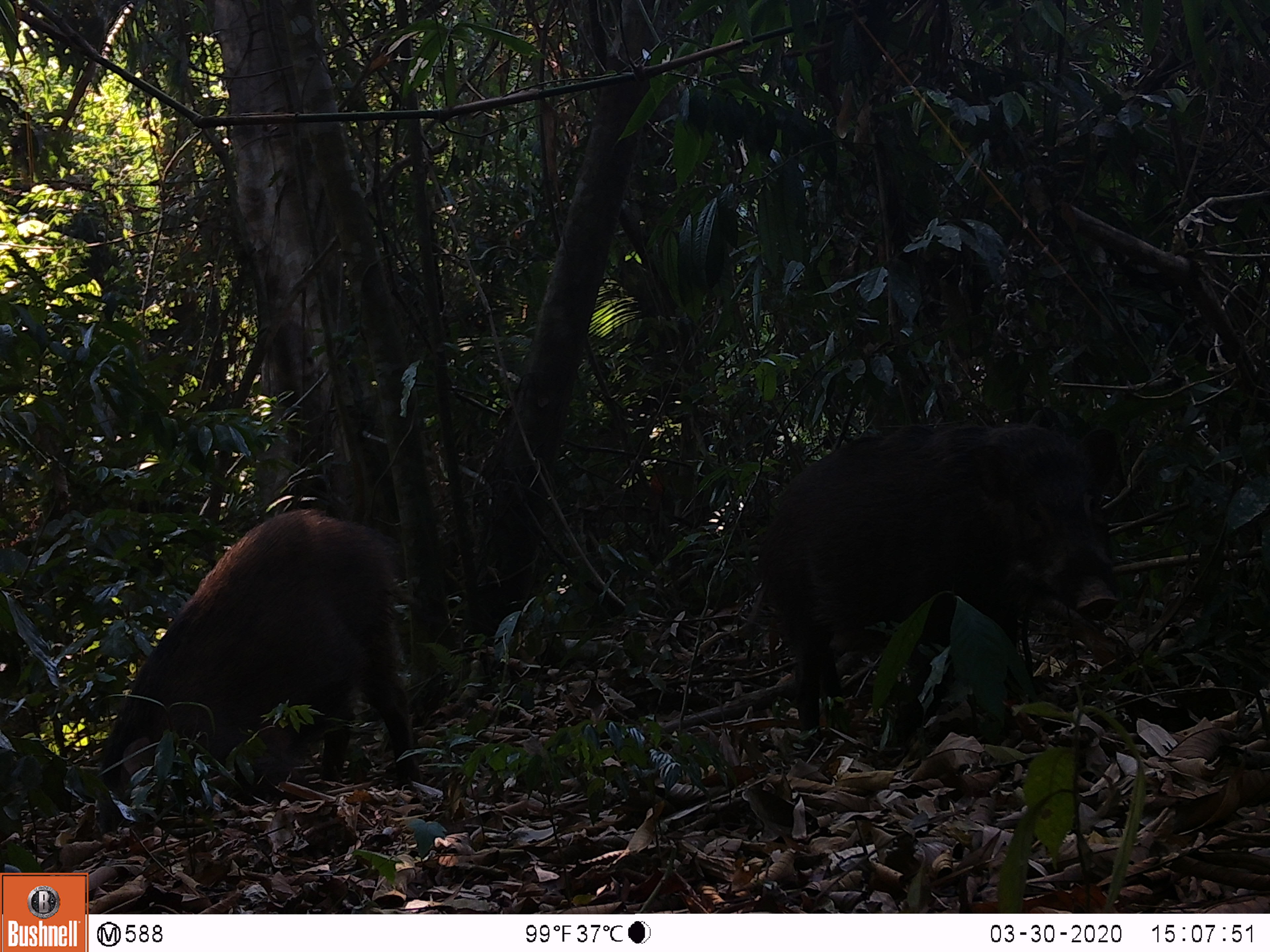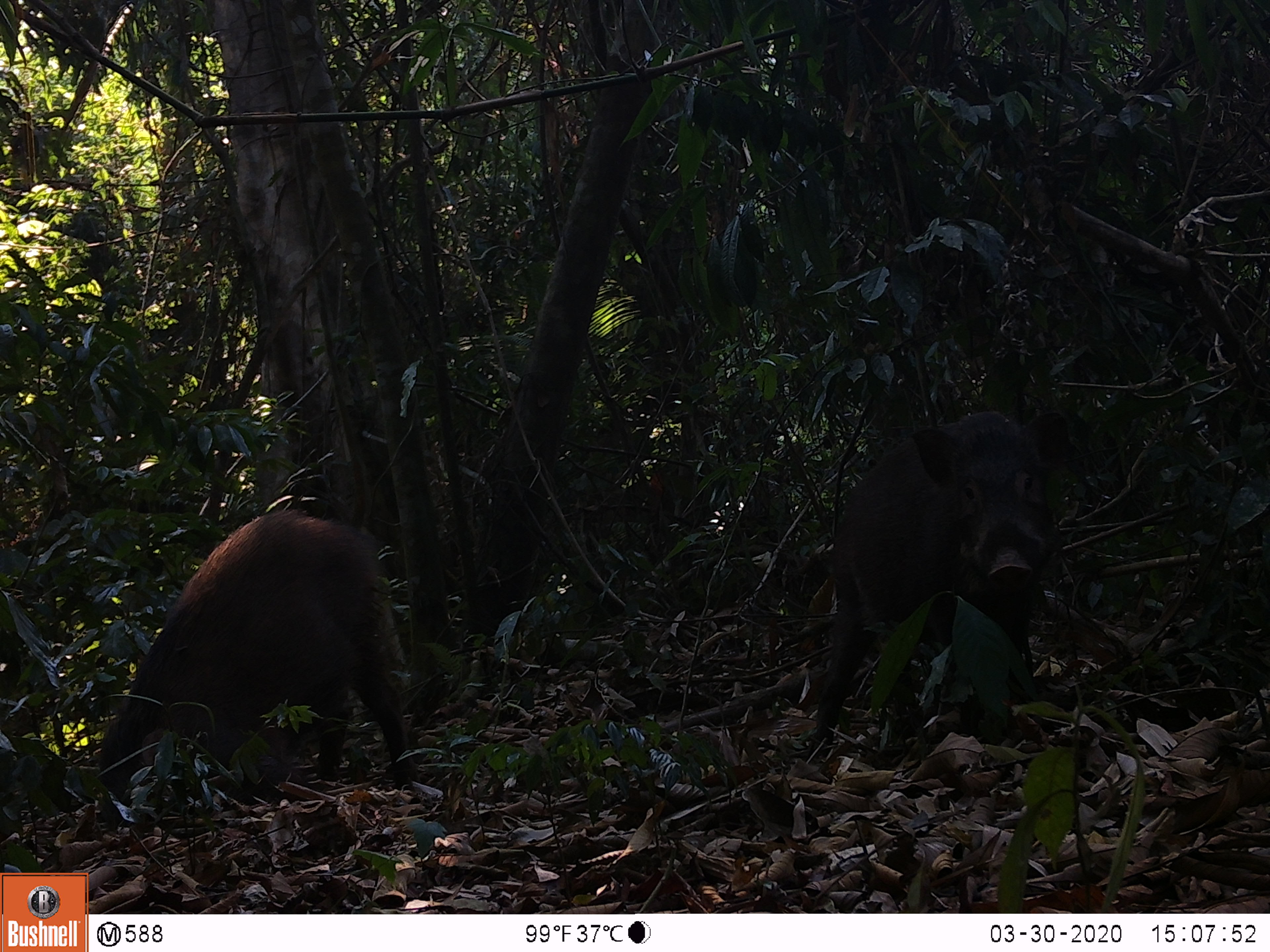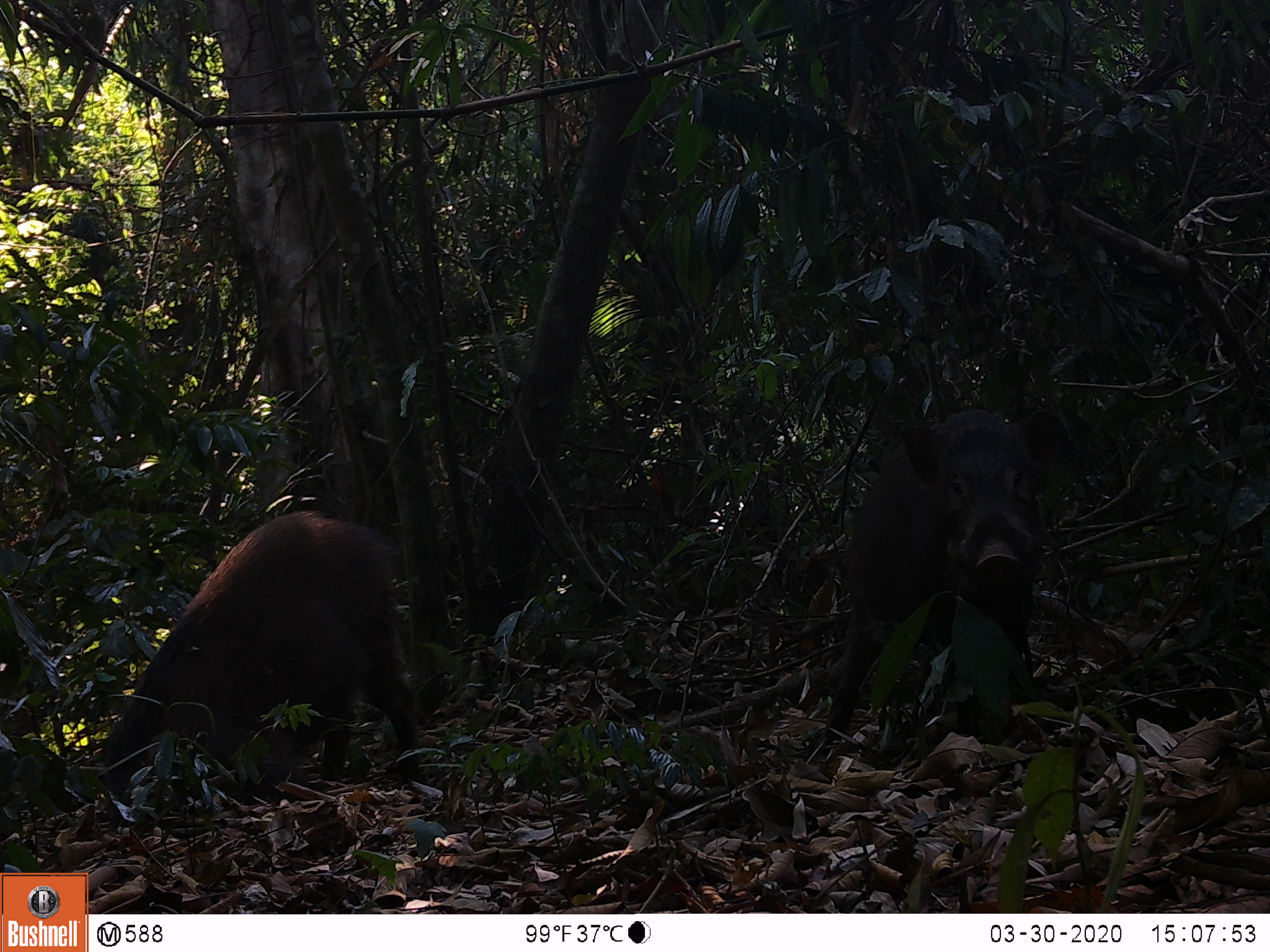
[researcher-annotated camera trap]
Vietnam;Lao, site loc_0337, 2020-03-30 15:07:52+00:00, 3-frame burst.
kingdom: Animalia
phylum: Chordata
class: Mammalia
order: Artiodactyla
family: Suidae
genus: Sus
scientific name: Sus scrofa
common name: eurasian wild pig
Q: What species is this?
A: Eurasian wild pig (Sus scrofa).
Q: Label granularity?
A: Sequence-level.